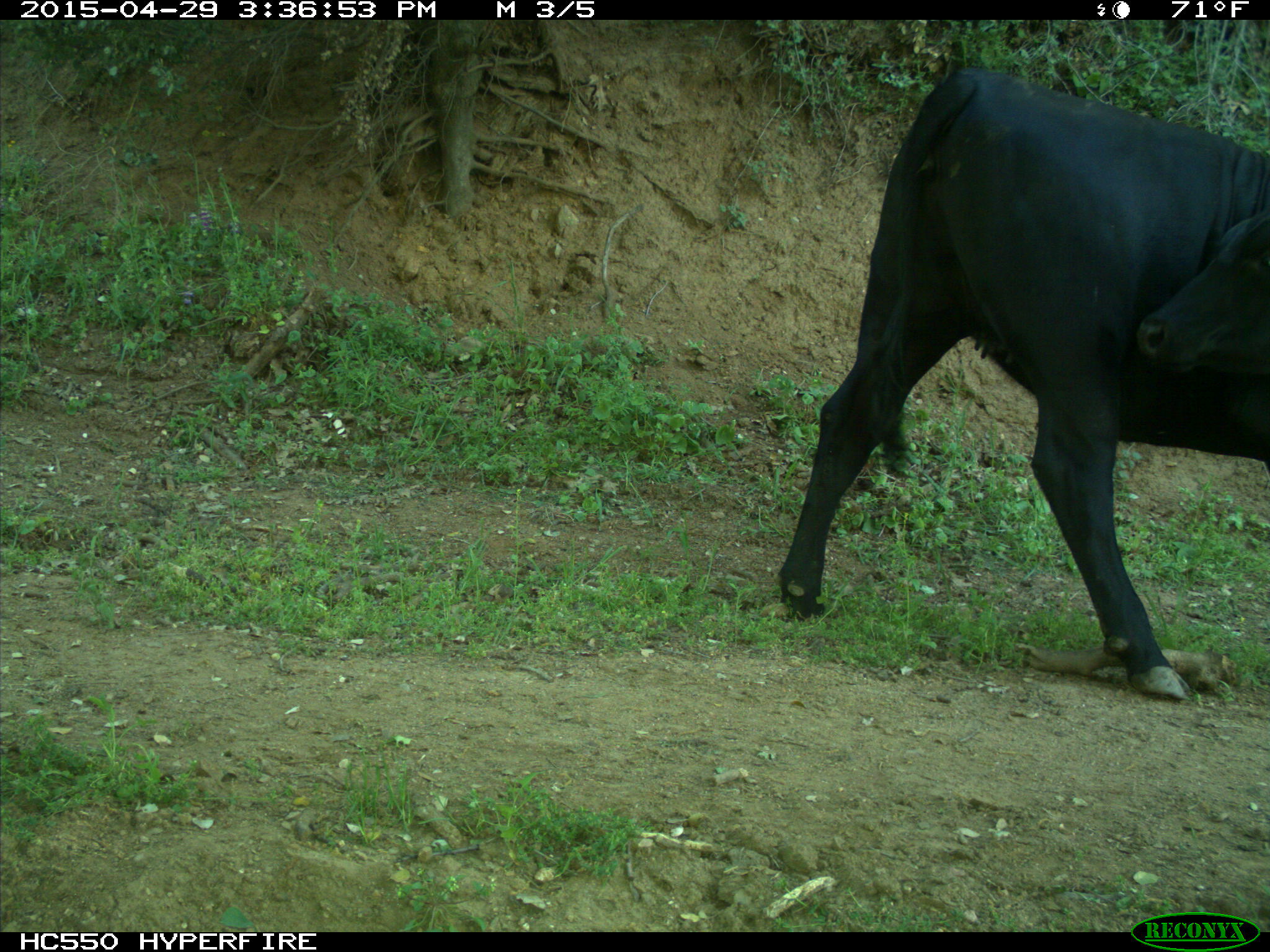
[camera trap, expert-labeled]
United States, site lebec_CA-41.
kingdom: Animalia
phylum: Chordata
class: Mammalia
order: Artiodactyla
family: Bovidae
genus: Bos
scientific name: Bos taurus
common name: domestic cow